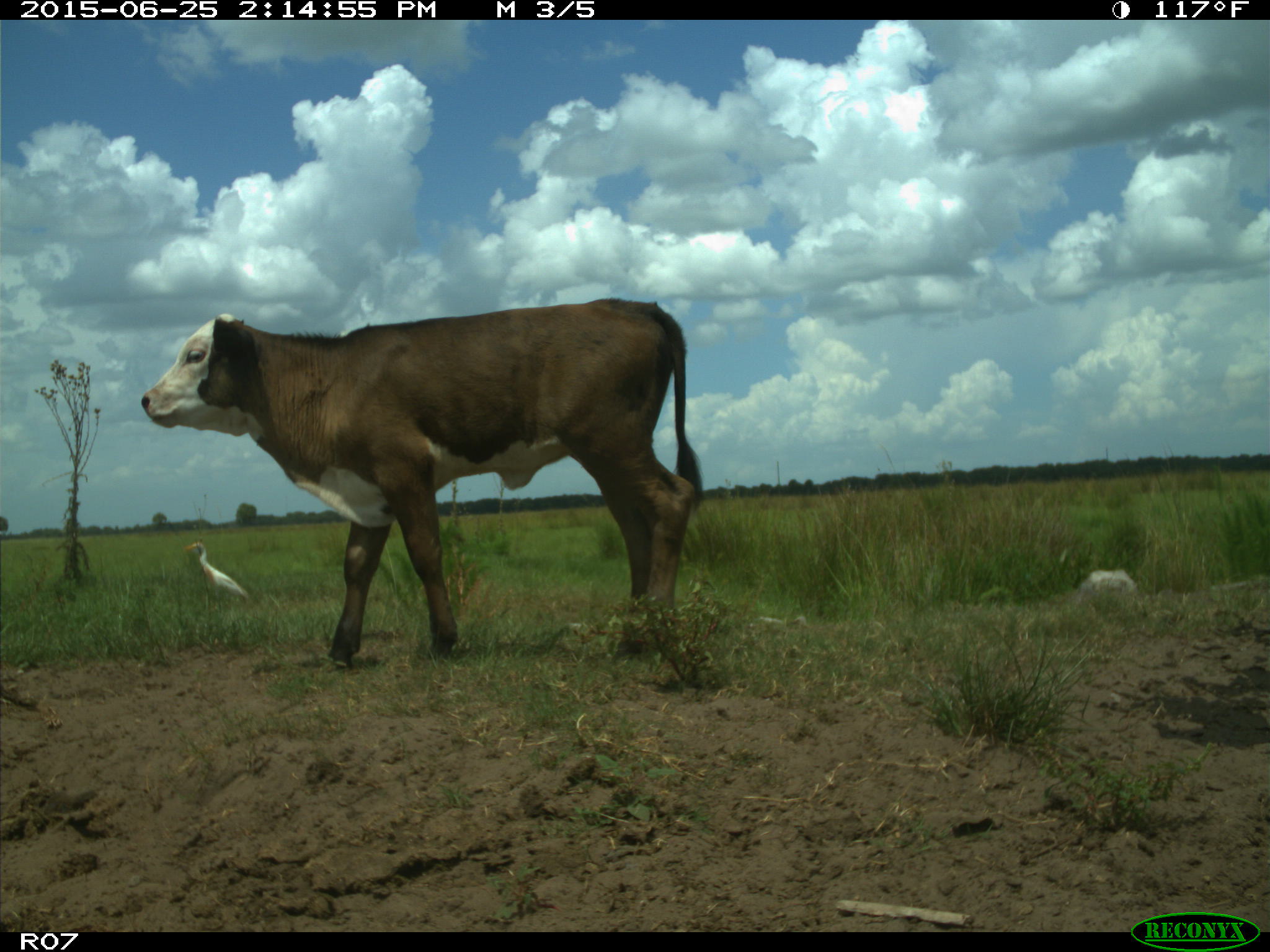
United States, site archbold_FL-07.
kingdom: Animalia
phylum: Chordata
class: Mammalia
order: Artiodactyla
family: Bovidae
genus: Bos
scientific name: Bos taurus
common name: domestic cow